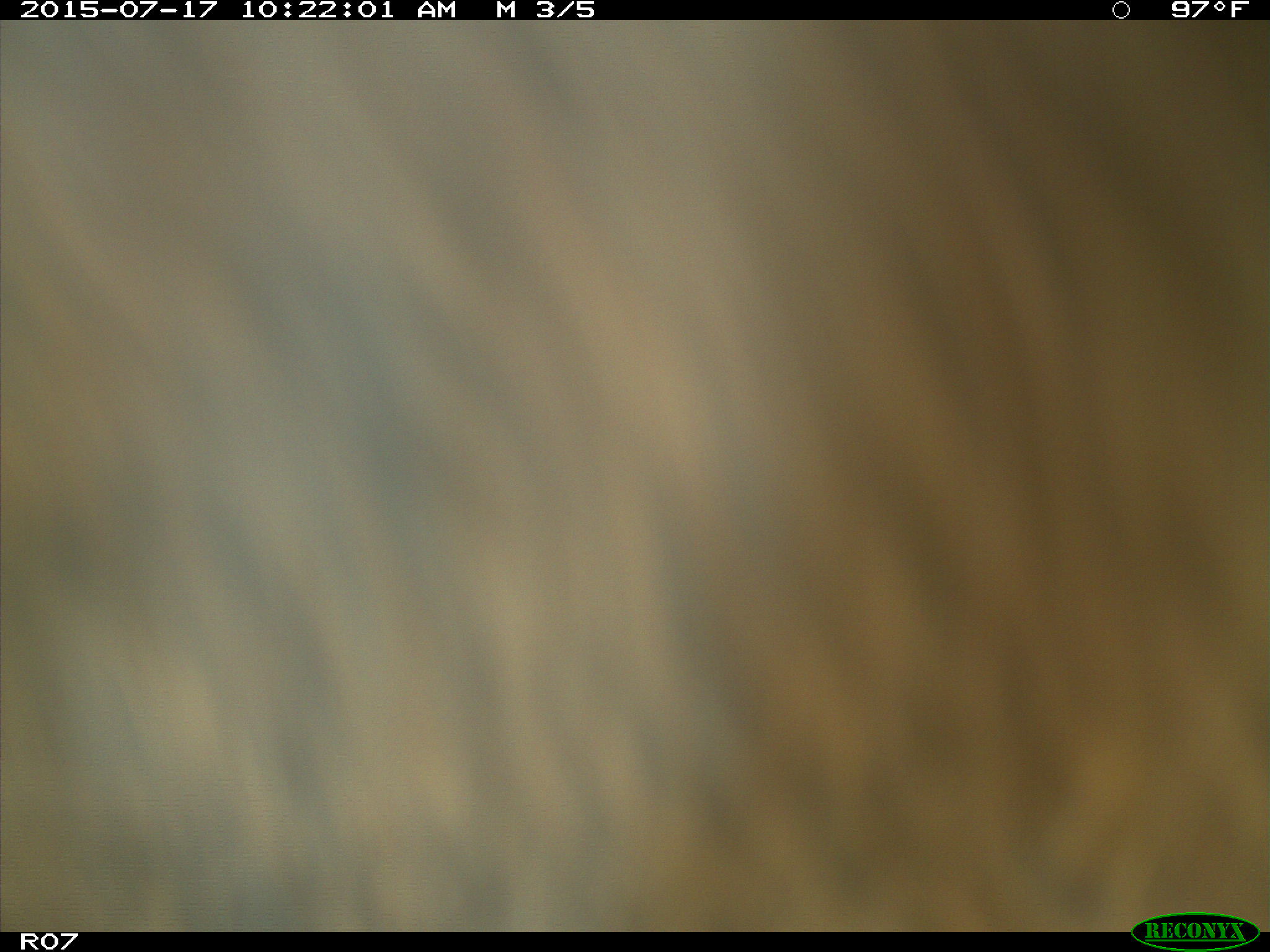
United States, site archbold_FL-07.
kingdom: Animalia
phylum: Chordata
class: Mammalia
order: Artiodactyla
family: Bovidae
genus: Bos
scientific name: Bos taurus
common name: domestic cow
Bos taurus (domestic cow).